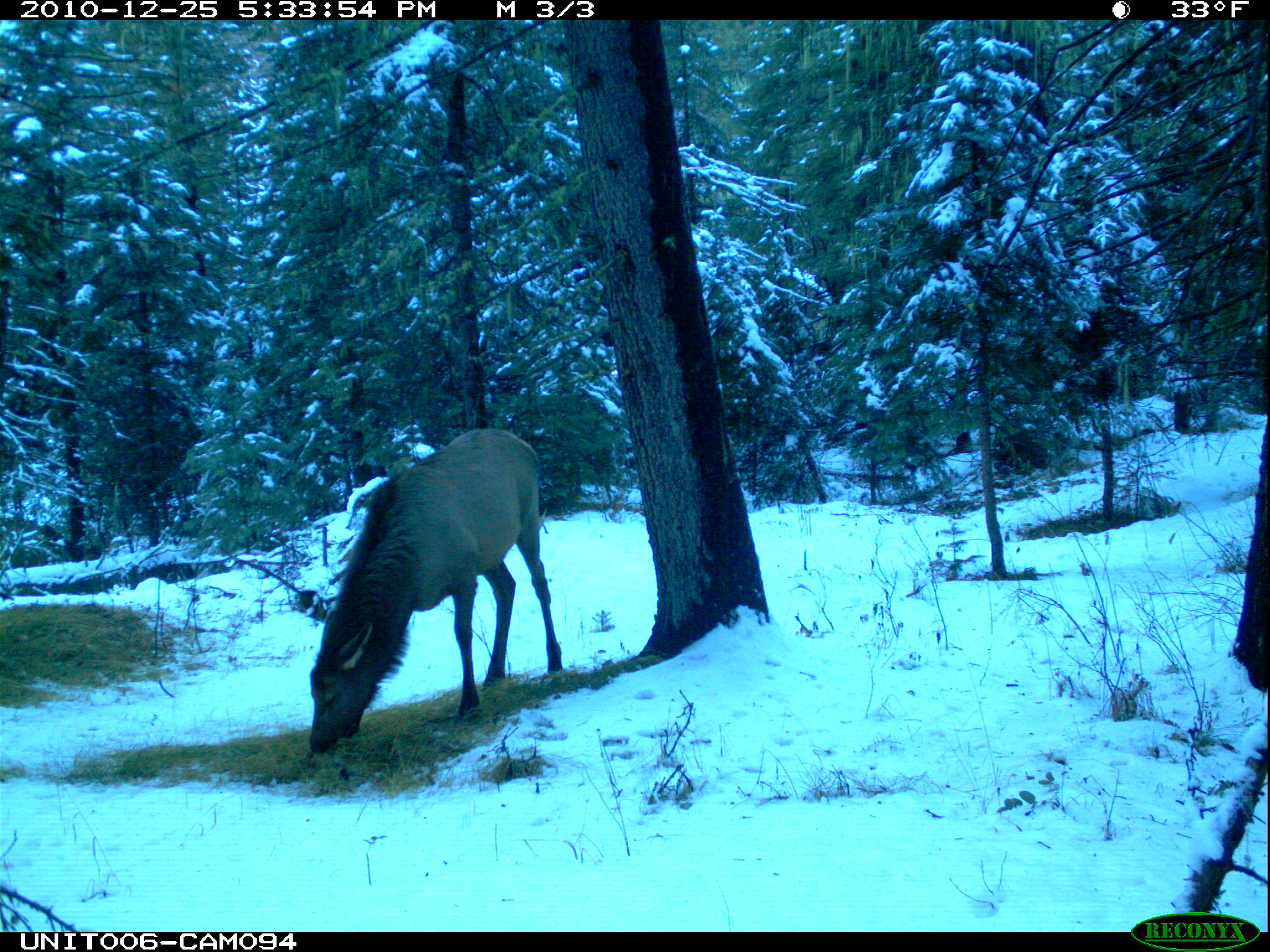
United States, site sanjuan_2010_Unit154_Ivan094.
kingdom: Animalia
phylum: Chordata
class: Mammalia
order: Artiodactyla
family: Cervidae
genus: Cervus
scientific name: Cervus elaphus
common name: red deer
Cervus elaphus (red deer).